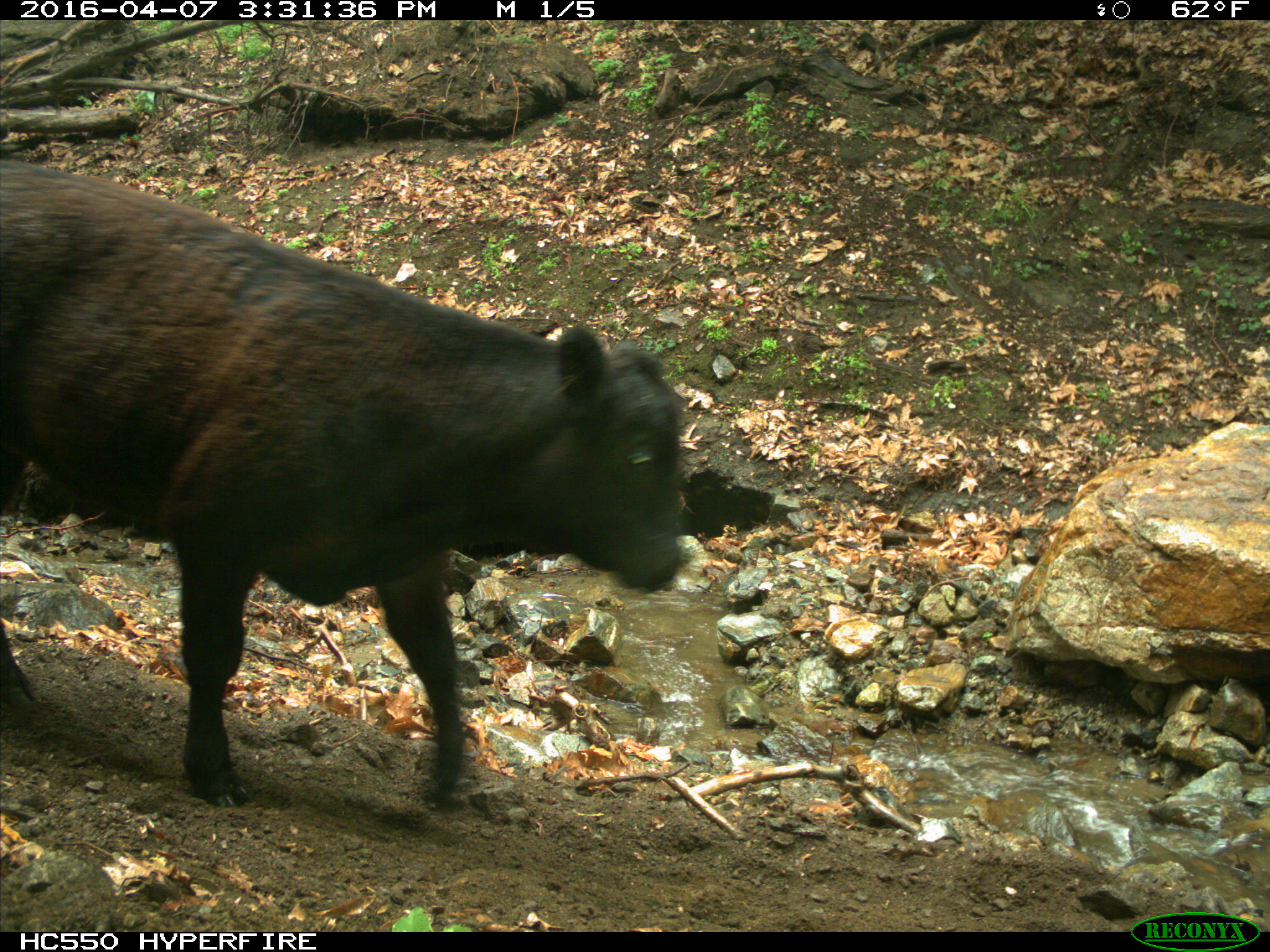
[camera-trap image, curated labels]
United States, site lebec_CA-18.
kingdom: Animalia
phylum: Chordata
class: Mammalia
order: Artiodactyla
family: Bovidae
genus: Bos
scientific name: Bos taurus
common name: domestic cow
Bos taurus (domestic cow).